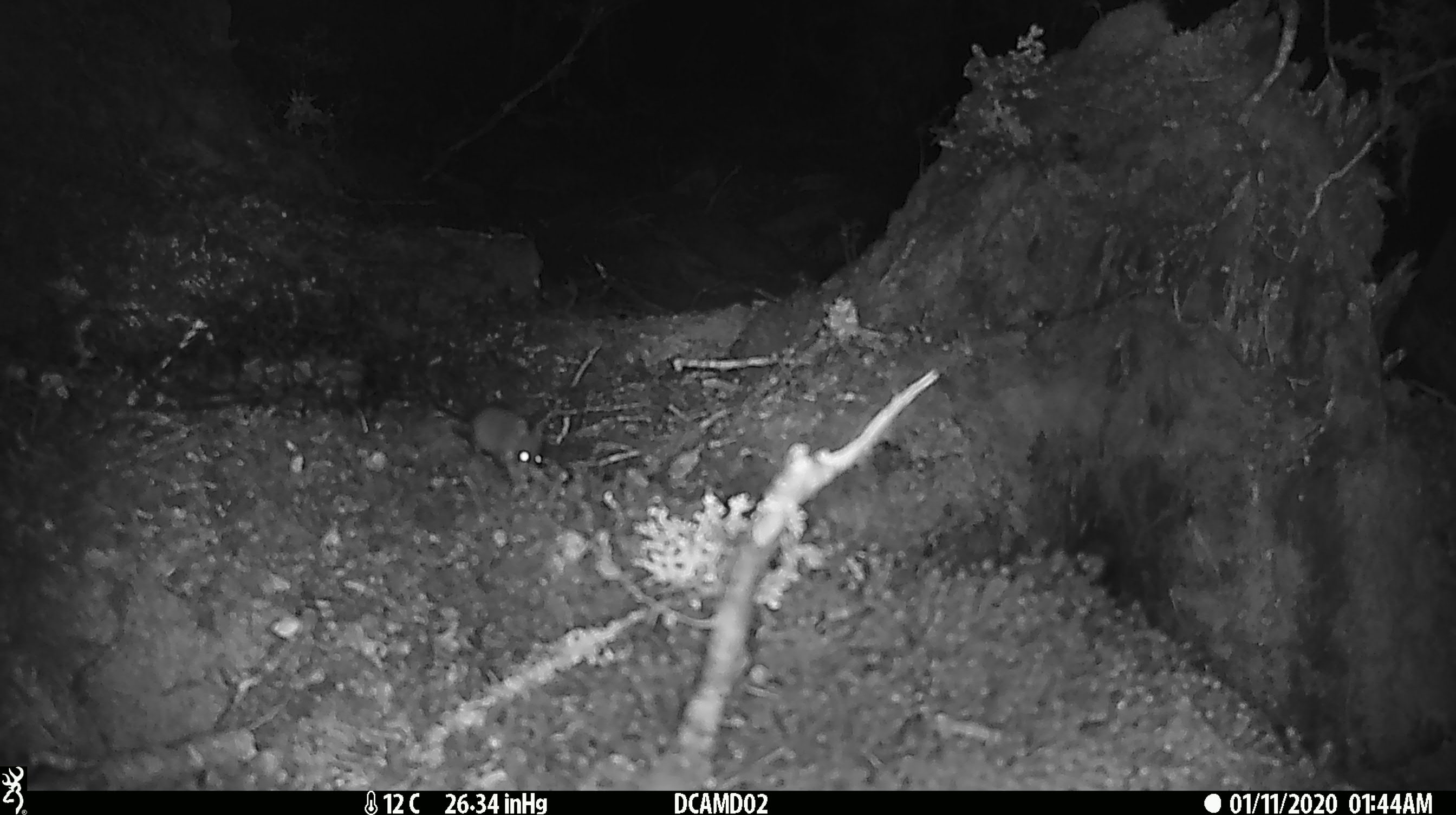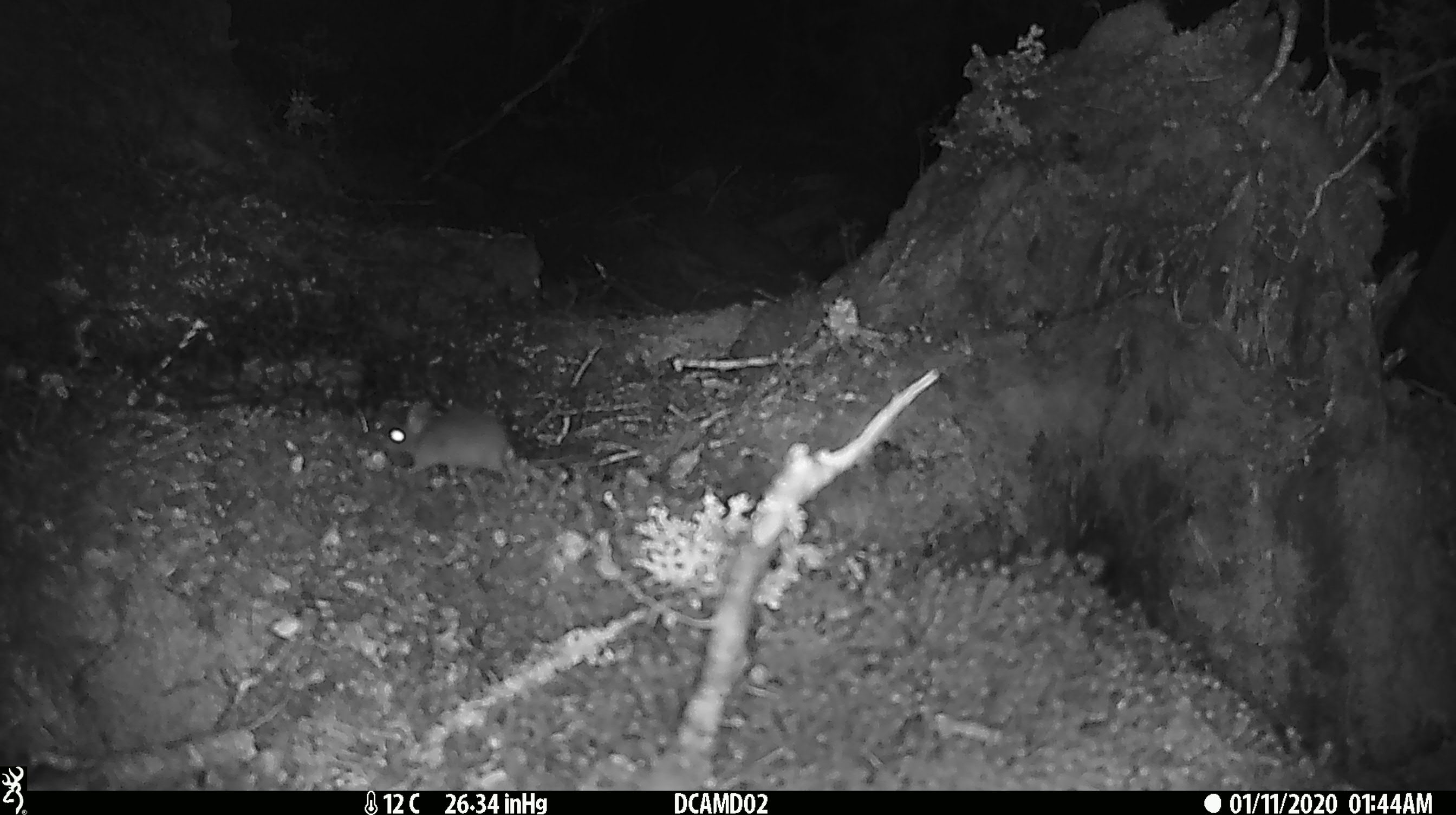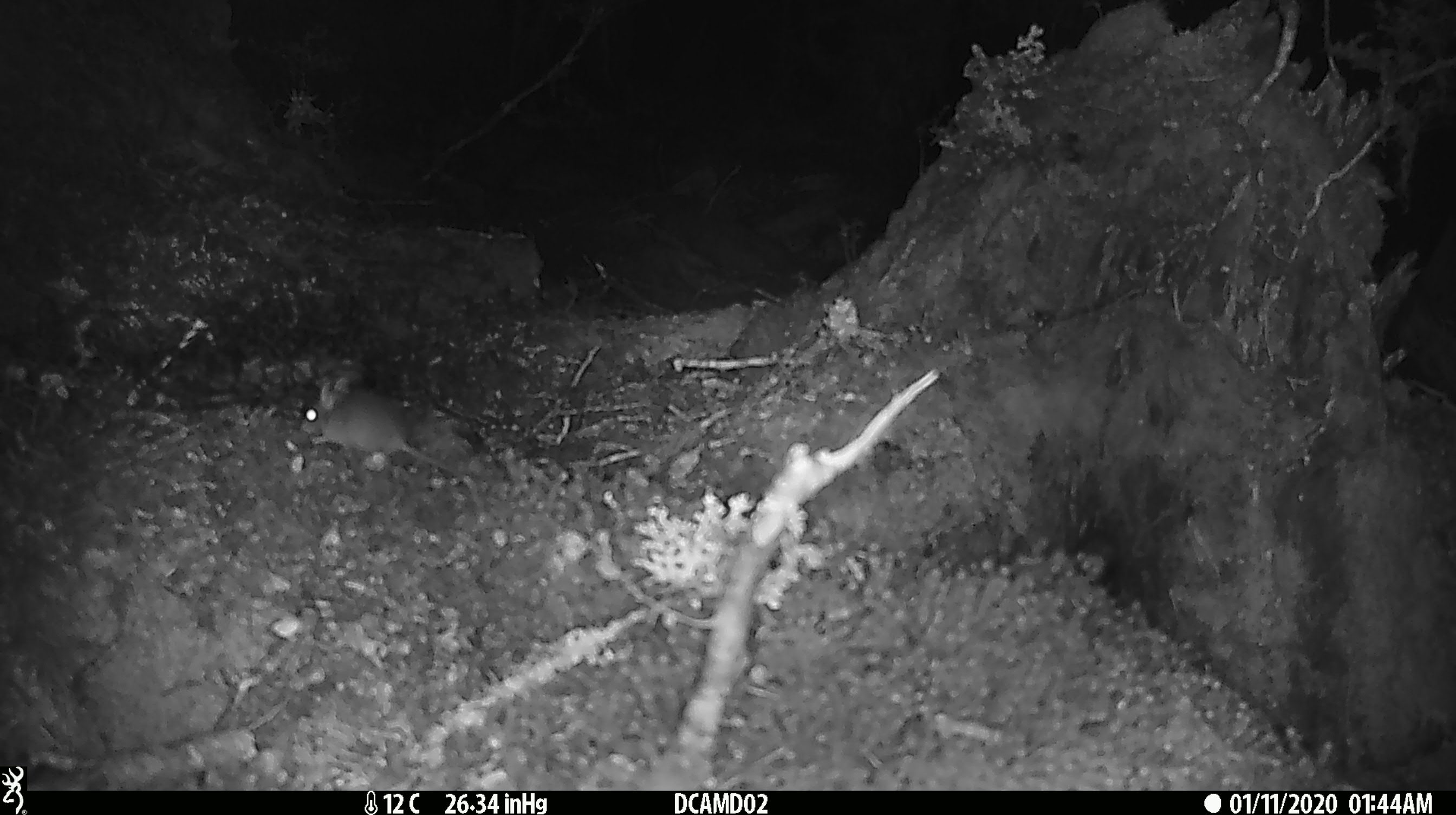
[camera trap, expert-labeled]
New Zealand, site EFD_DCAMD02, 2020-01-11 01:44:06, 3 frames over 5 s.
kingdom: Animalia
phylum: Chordata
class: Mammalia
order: Rodentia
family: Muridae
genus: Mus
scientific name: Mus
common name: mouse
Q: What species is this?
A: Mouse (Mus).